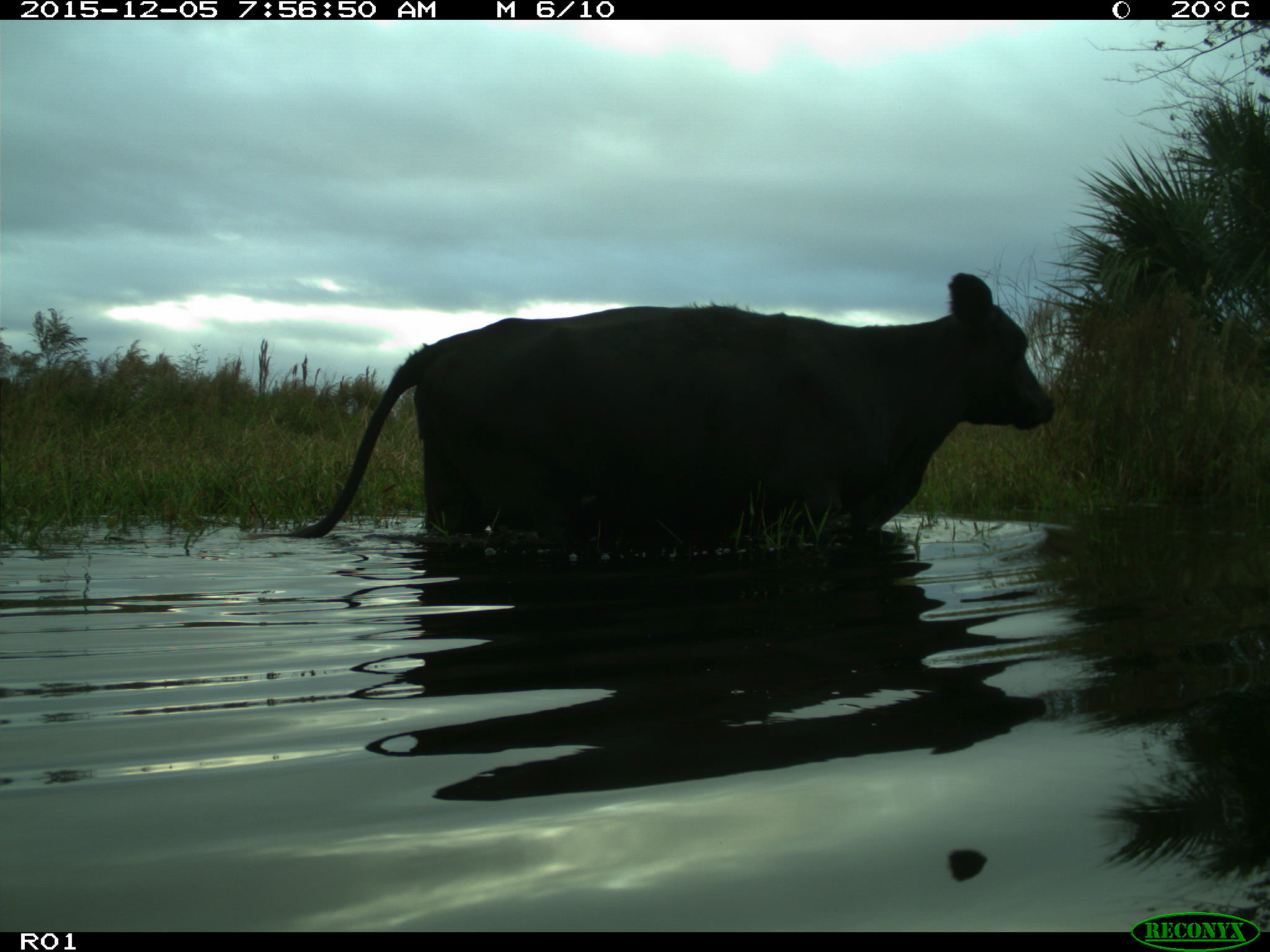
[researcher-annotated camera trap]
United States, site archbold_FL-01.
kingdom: Animalia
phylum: Chordata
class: Mammalia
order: Artiodactyla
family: Bovidae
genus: Bos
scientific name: Bos taurus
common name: domestic cow